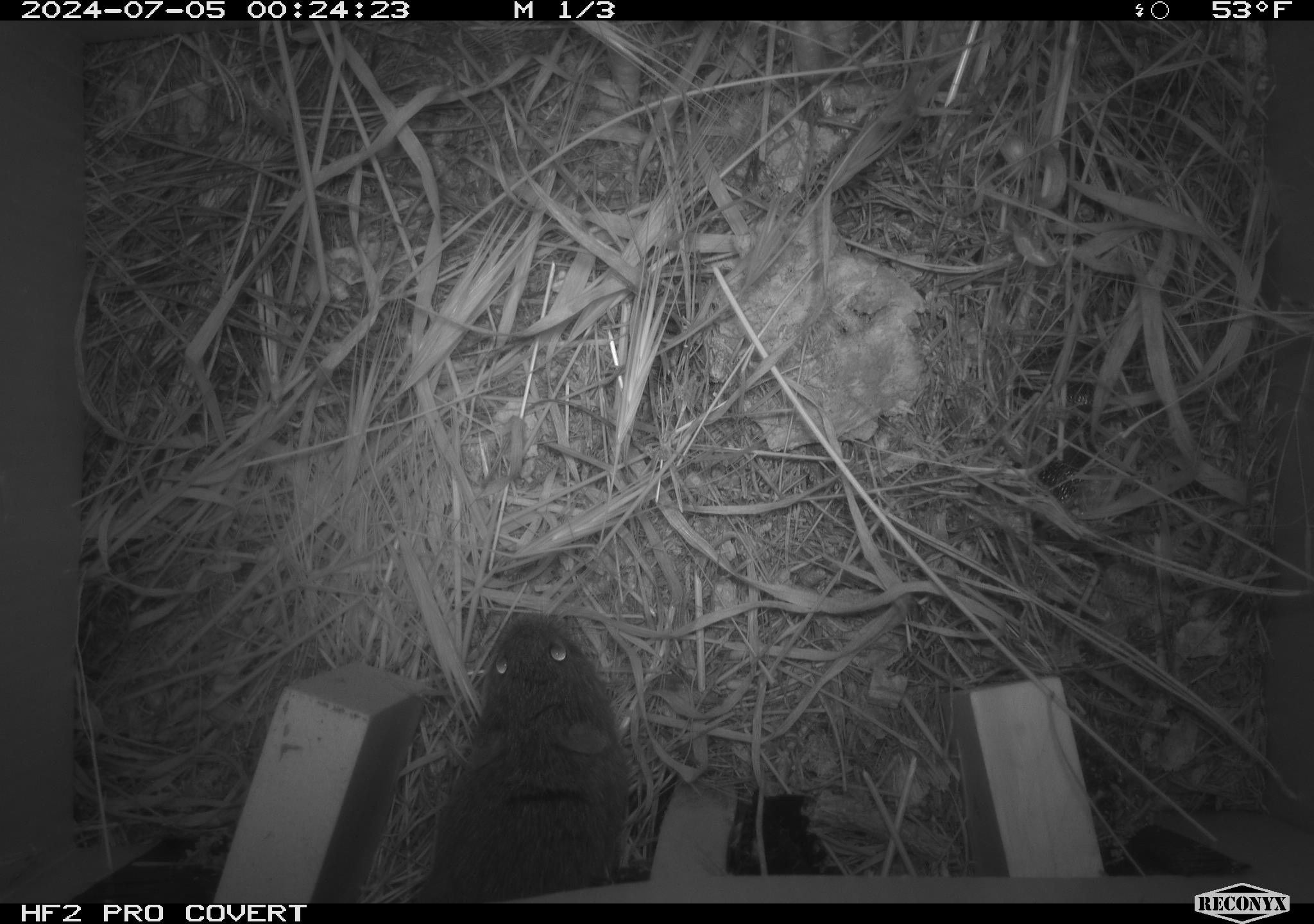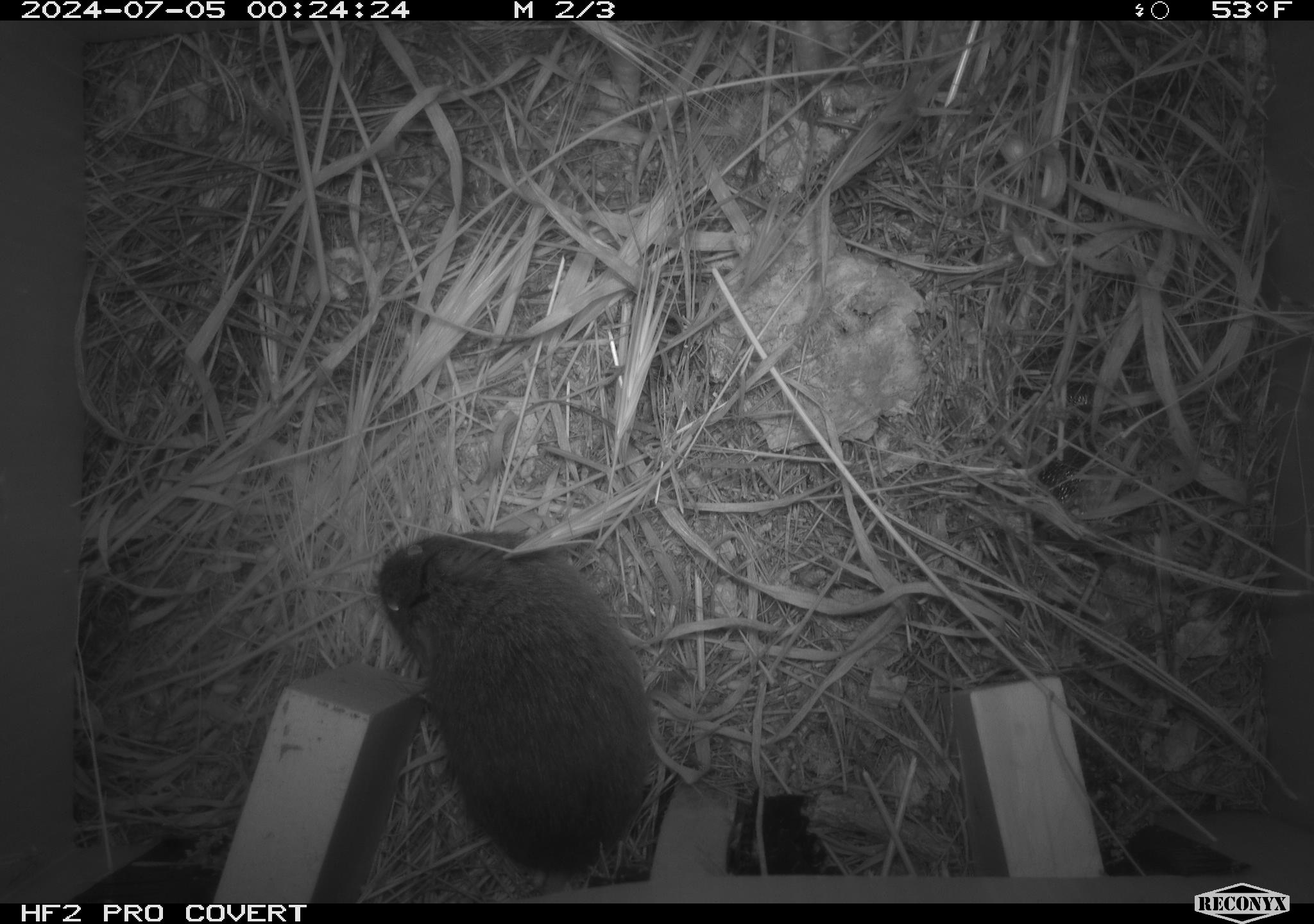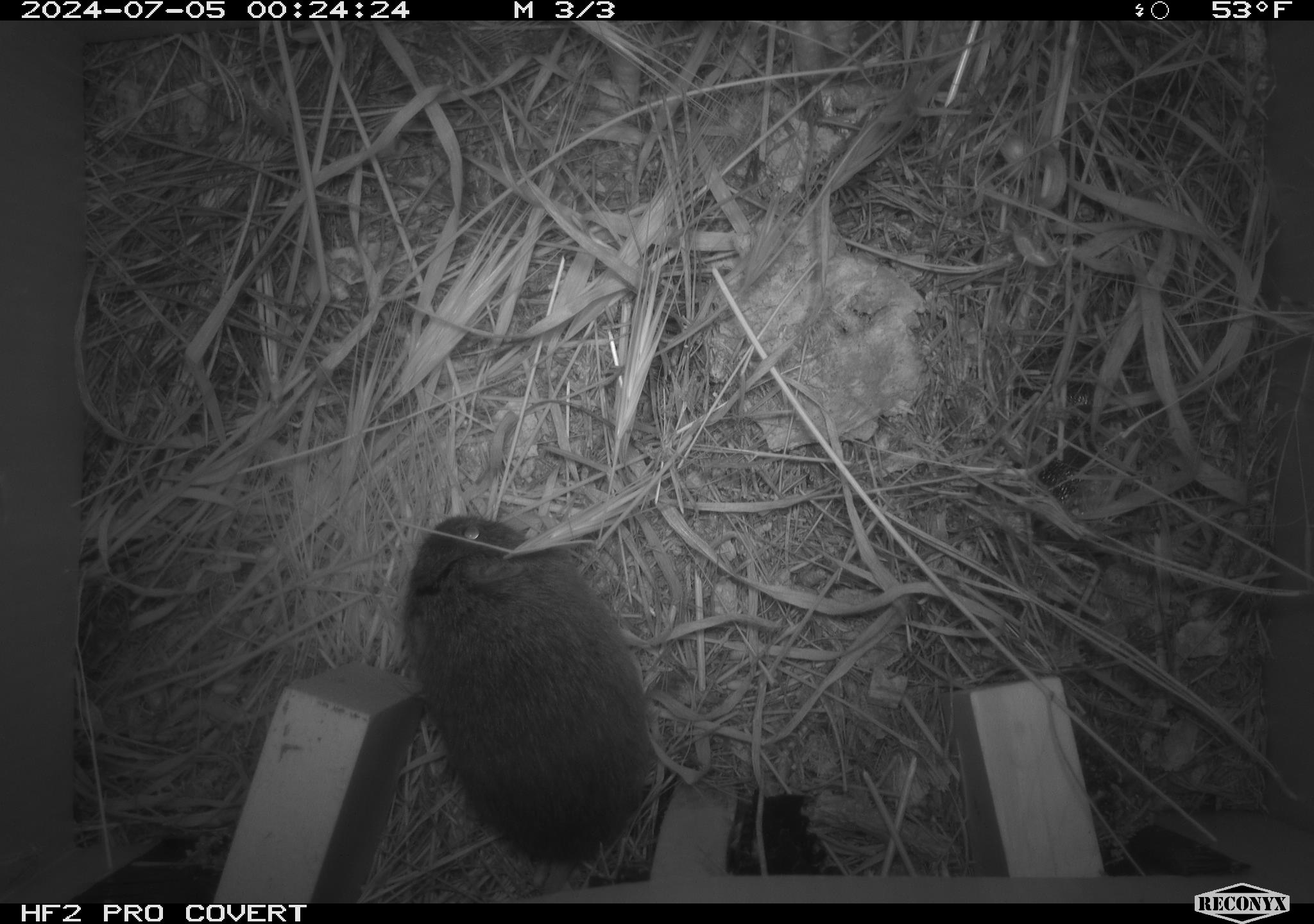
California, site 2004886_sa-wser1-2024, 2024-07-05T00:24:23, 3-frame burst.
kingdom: Animalia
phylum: Chordata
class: Mammalia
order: Rodentia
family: Cricetidae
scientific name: Arvicolinae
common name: voles, lemmings, and muskrats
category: arvicolinae subfamily